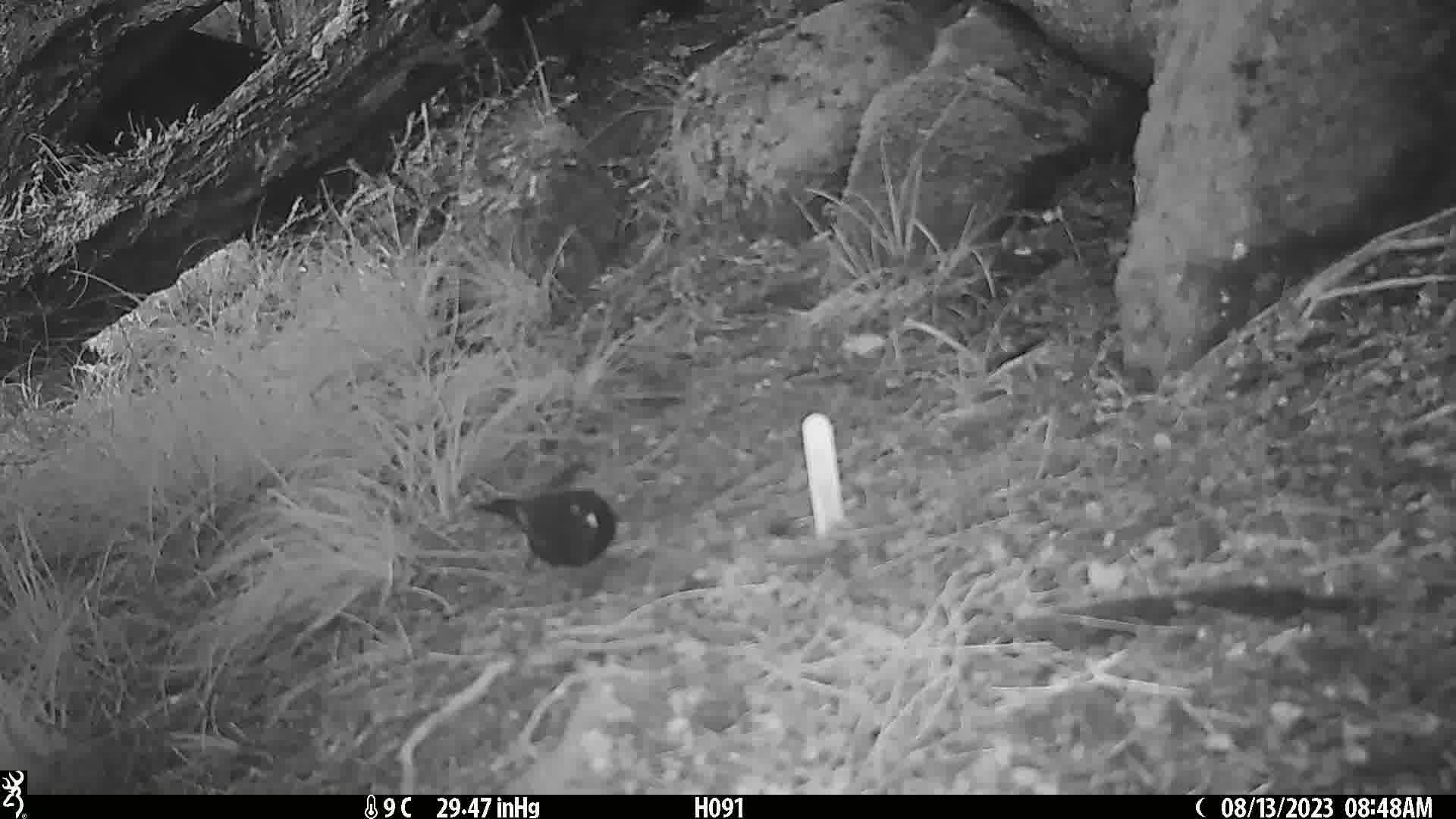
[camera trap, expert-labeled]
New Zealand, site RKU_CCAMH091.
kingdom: Animalia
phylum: Chordata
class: Aves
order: Passeriformes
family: Turdidae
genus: Turdus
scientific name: Turdus merula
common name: eurasian blackbird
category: blackbird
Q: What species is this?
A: Blackbird (eurasian blackbird) (Turdus merula).